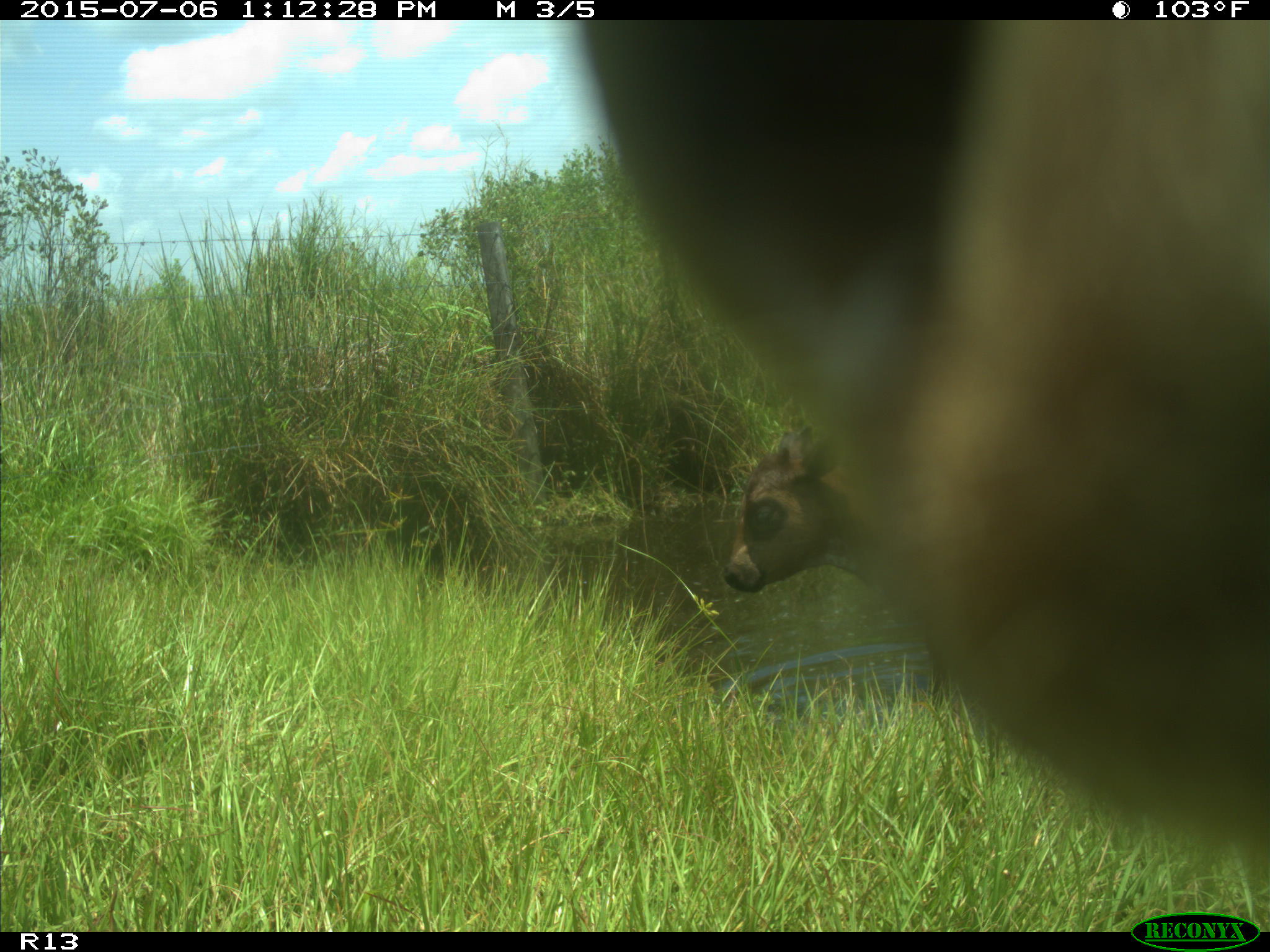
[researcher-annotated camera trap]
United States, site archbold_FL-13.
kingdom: Animalia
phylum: Chordata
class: Mammalia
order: Artiodactyla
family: Bovidae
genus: Bos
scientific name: Bos taurus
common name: domestic cow